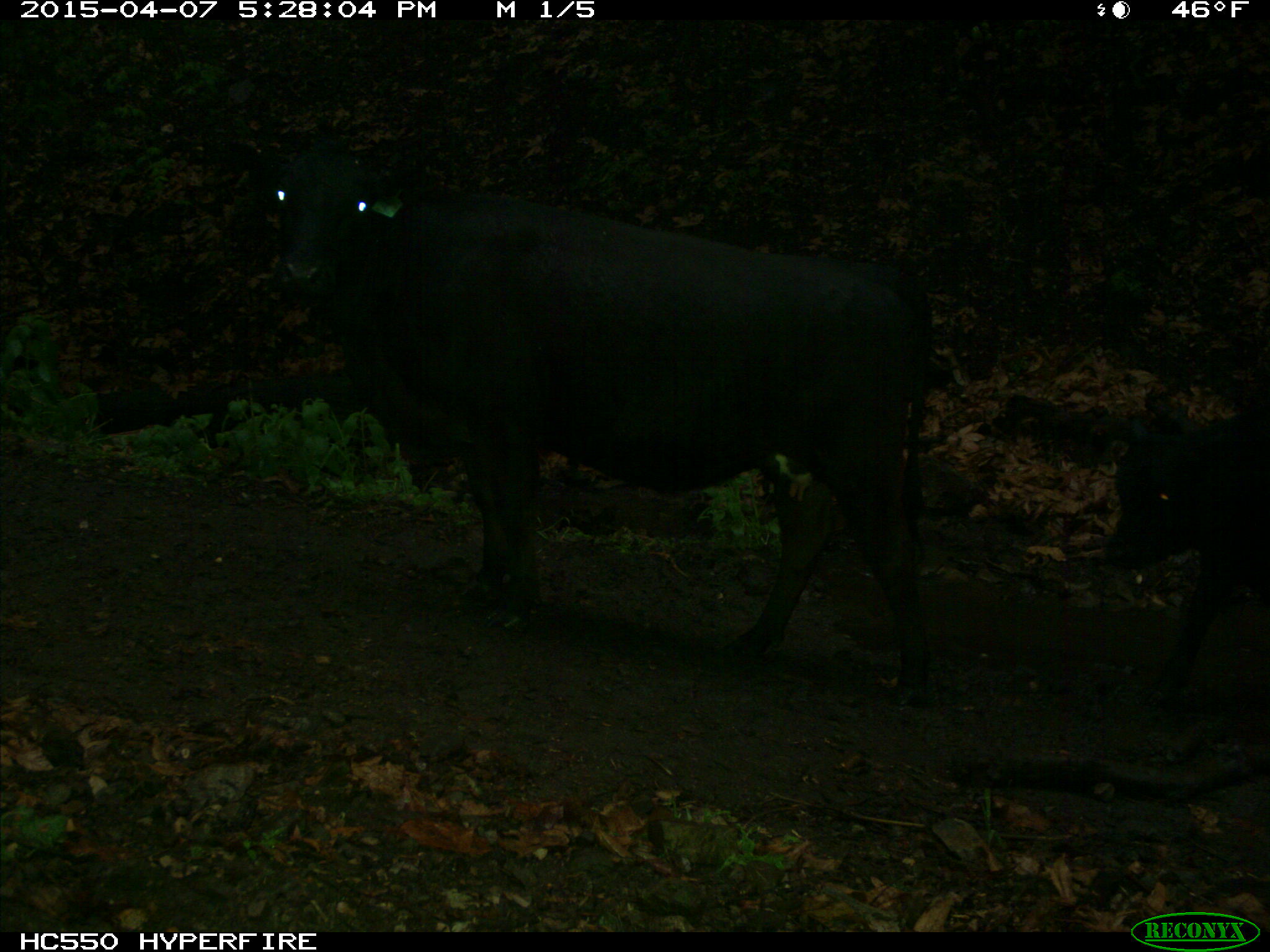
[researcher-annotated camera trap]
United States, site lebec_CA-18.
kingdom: Animalia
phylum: Chordata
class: Mammalia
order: Artiodactyla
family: Bovidae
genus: Bos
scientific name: Bos taurus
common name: domestic cow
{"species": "Bos taurus (domestic cow)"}